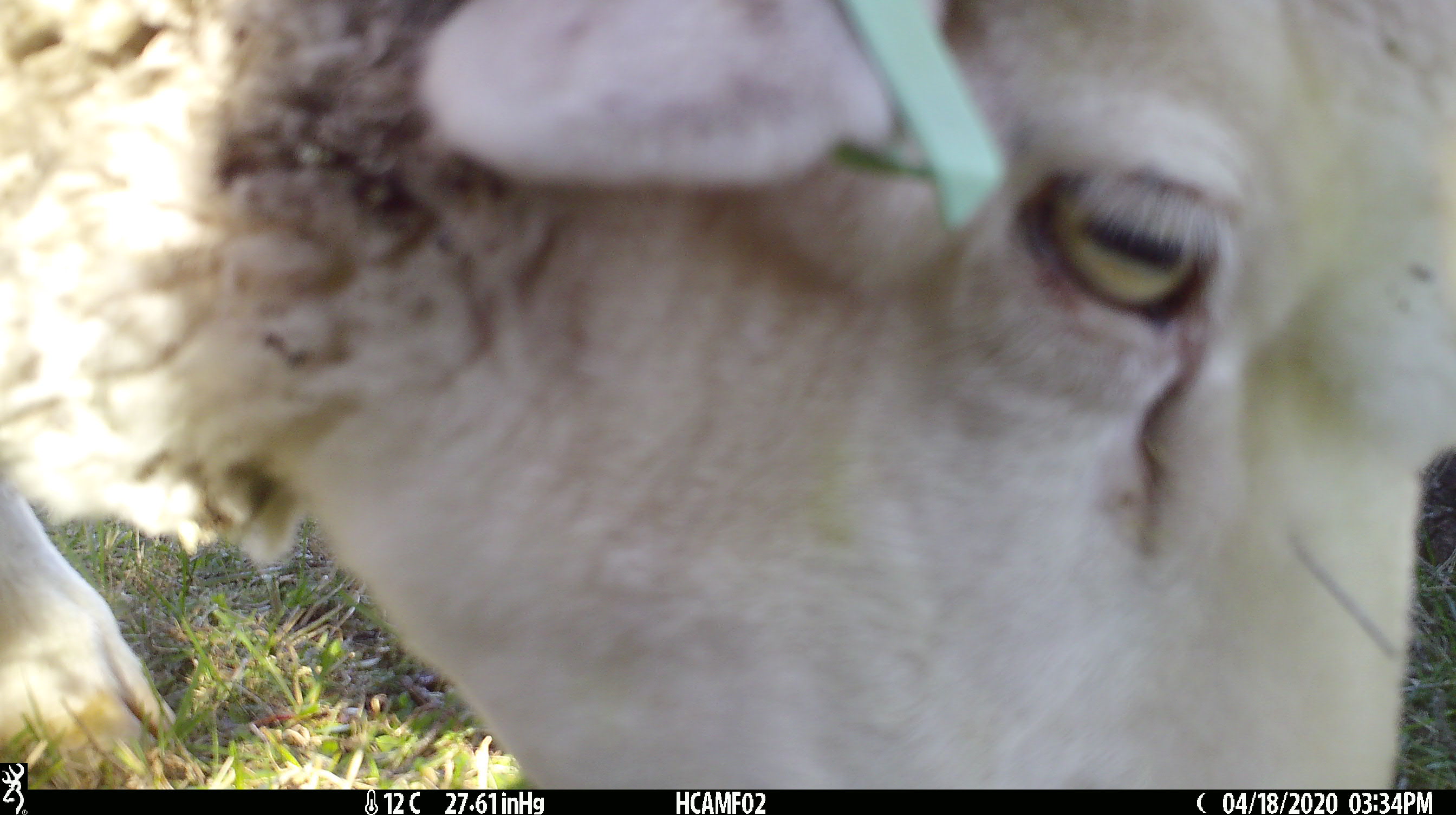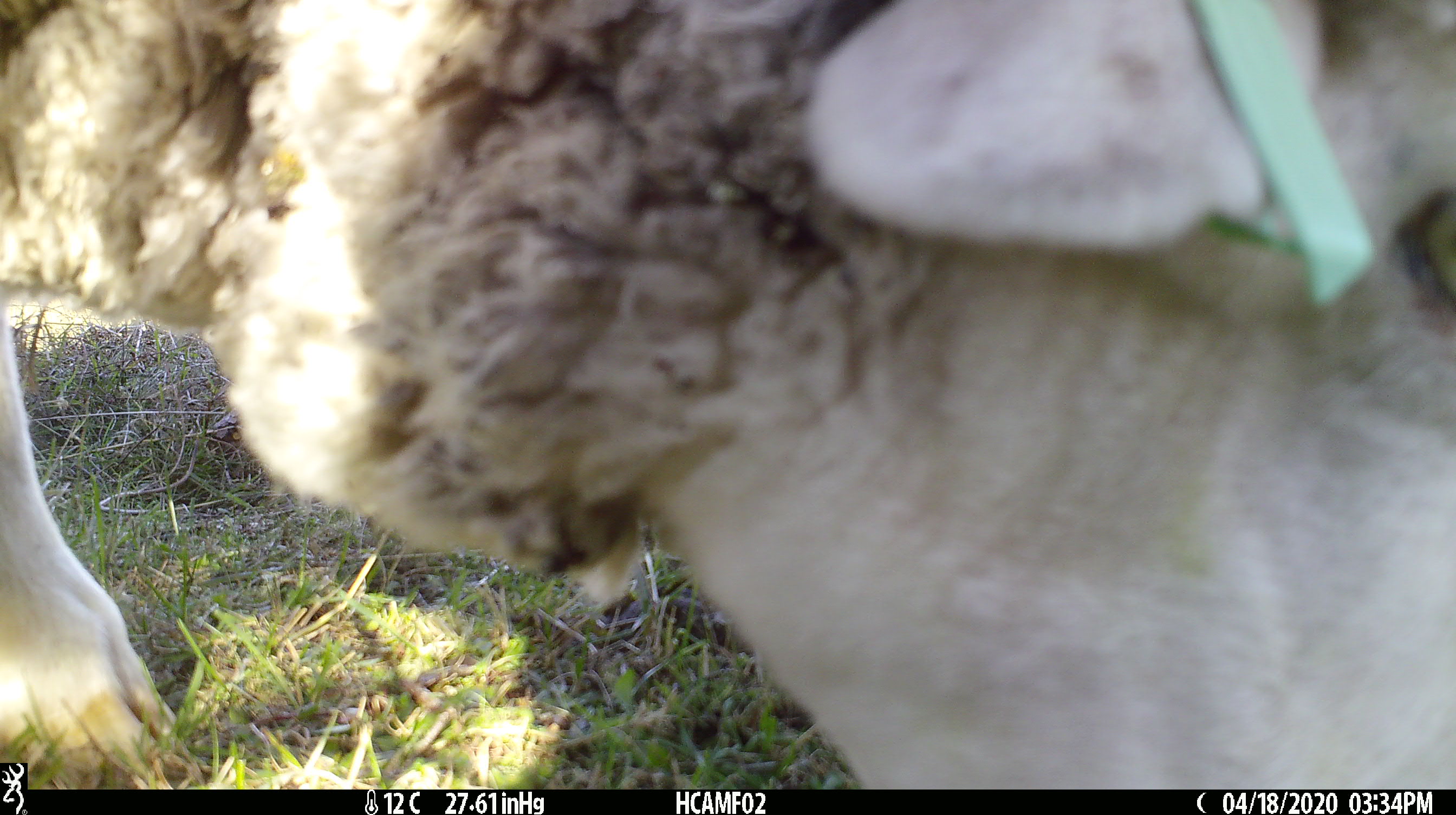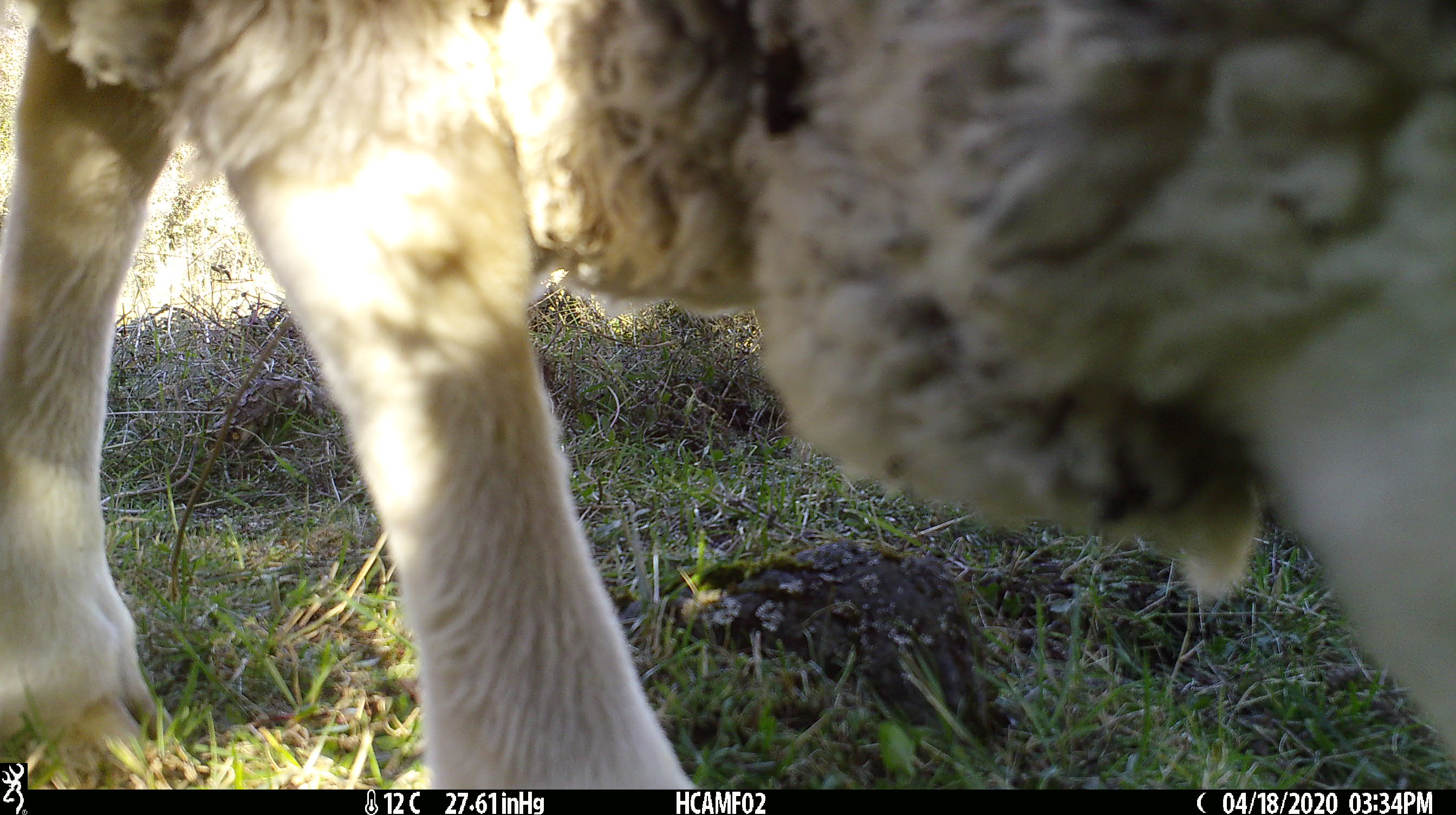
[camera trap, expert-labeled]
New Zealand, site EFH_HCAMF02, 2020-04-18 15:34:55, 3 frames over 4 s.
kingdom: Animalia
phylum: Chordata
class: Mammalia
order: Artiodactyla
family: Bovidae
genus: Ovis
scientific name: Ovis aries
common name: domestic sheep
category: sheep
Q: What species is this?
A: Sheep (domestic sheep) (Ovis aries).